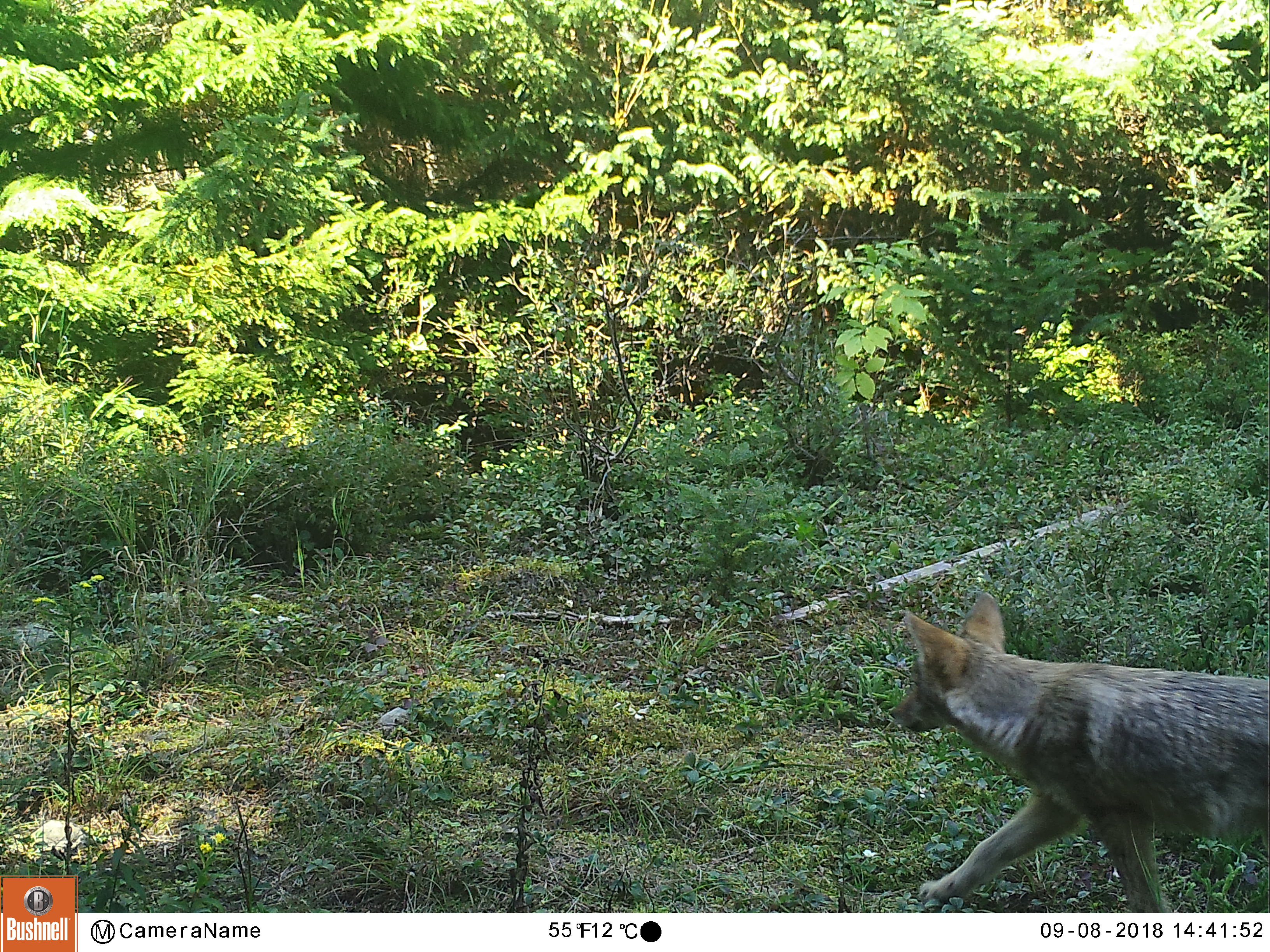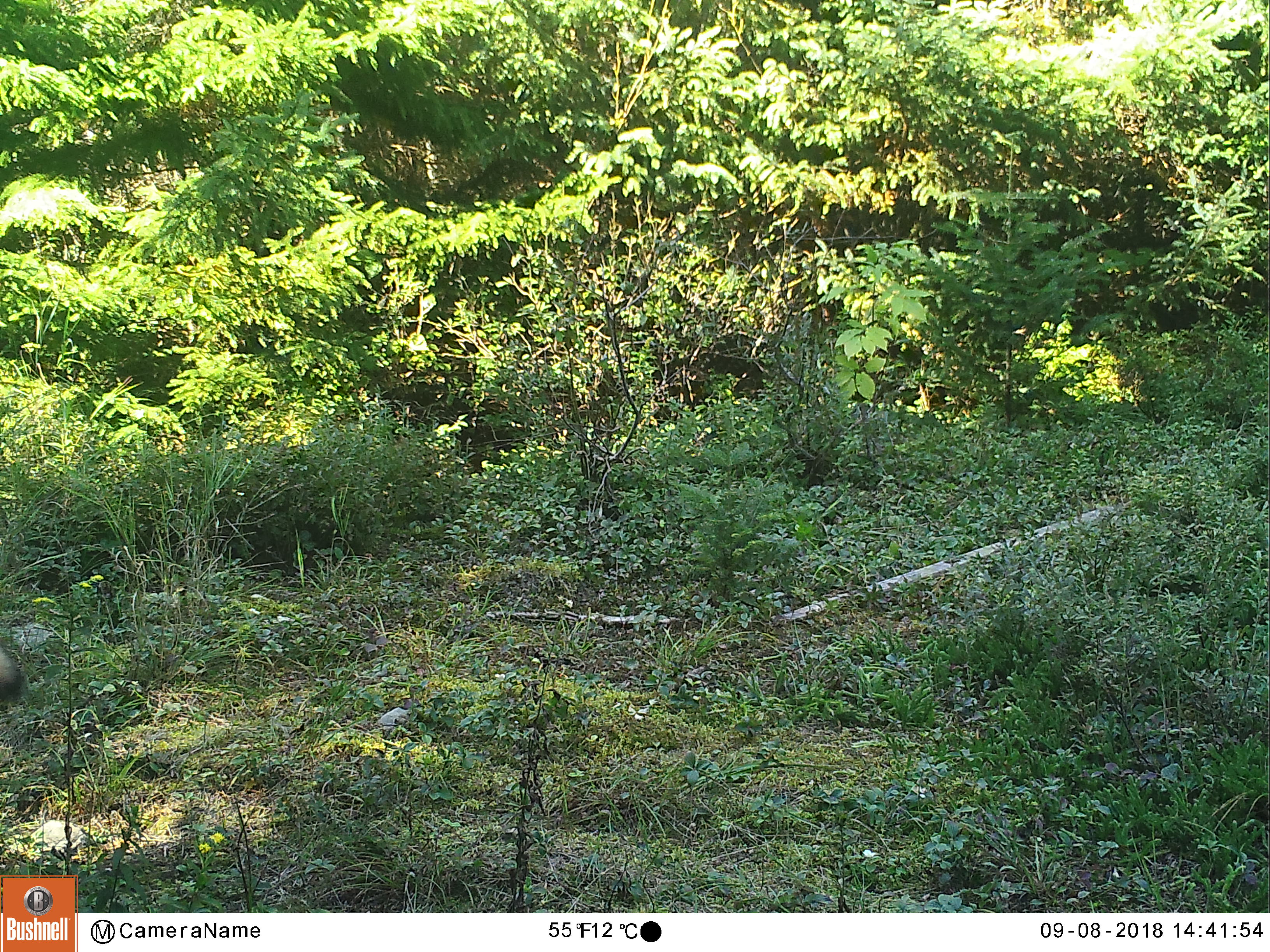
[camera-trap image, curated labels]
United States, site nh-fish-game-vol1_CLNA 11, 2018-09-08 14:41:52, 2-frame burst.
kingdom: Animalia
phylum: Chordata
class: Mammalia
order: Carnivora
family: Canidae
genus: Canis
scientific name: Canis latrans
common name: coyote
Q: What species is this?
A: Coyote (Canis latrans).